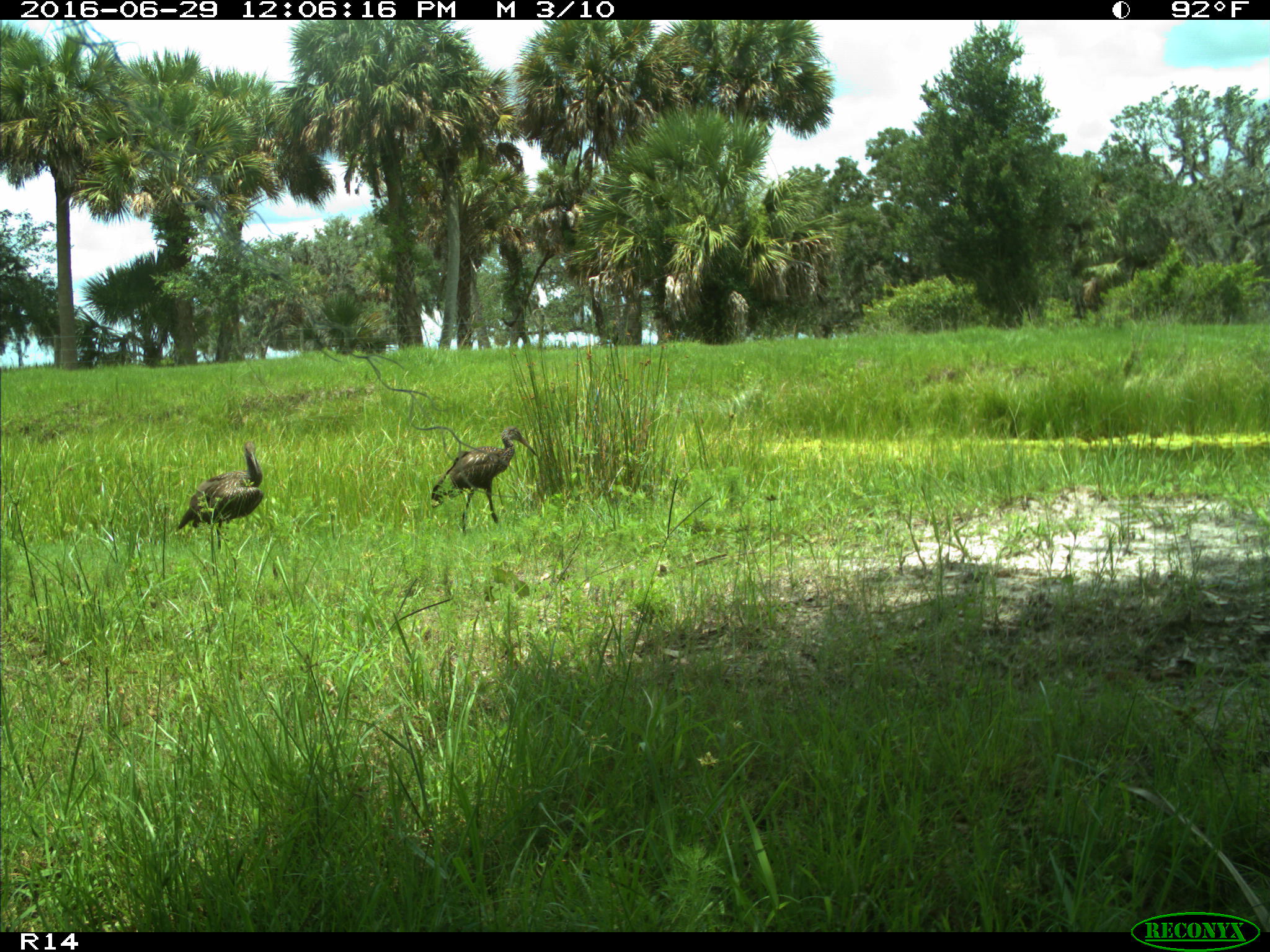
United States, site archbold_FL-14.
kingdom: Animalia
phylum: Chordata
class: Aves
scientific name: Aves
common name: birds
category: unidentified bird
Unidentified bird (birds) (Aves).